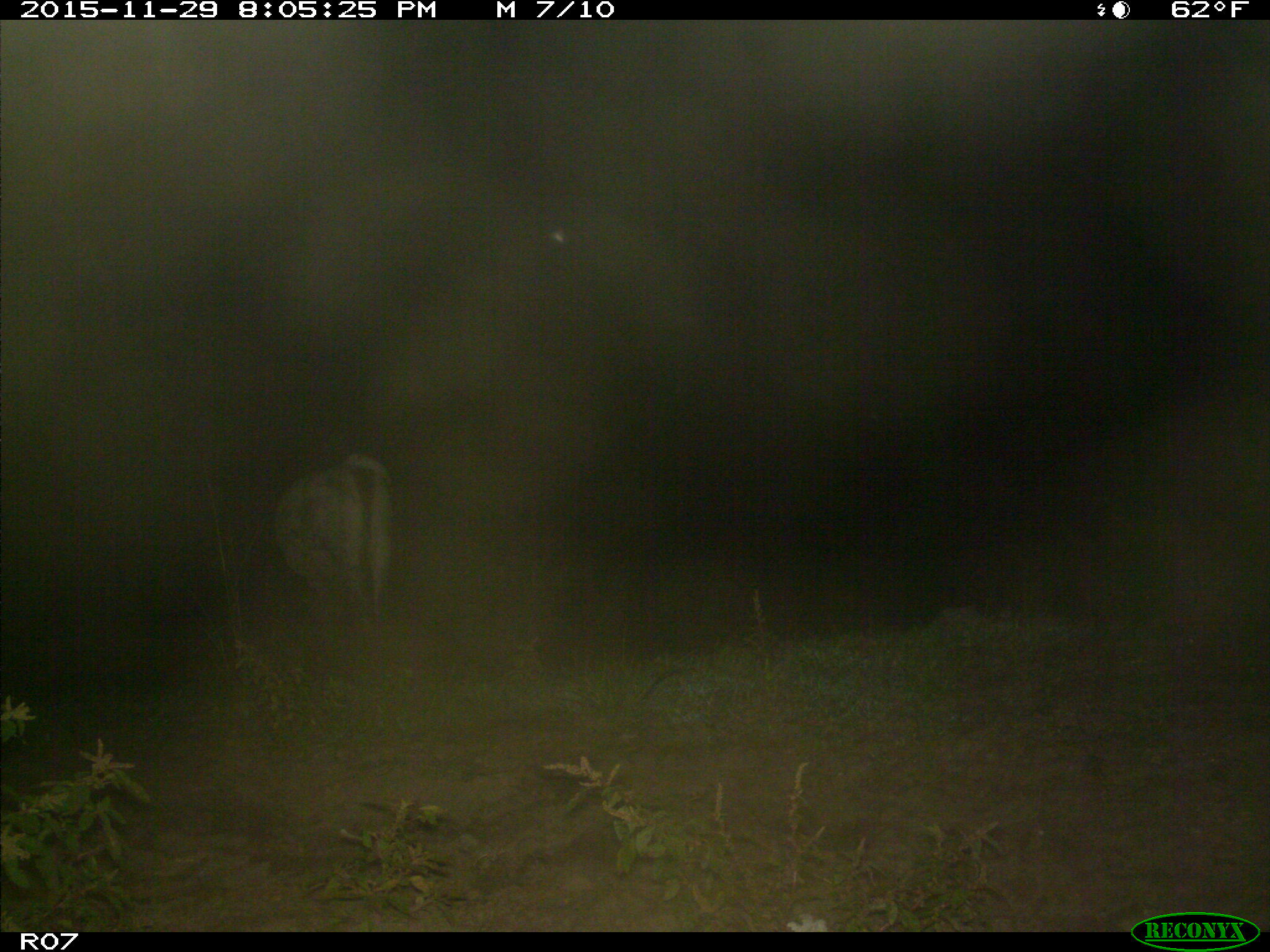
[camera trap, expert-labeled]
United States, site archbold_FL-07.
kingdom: Animalia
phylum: Chordata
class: Mammalia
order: Artiodactyla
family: Bovidae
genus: Bos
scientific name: Bos taurus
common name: domestic cow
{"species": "Bos taurus (domestic cow)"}